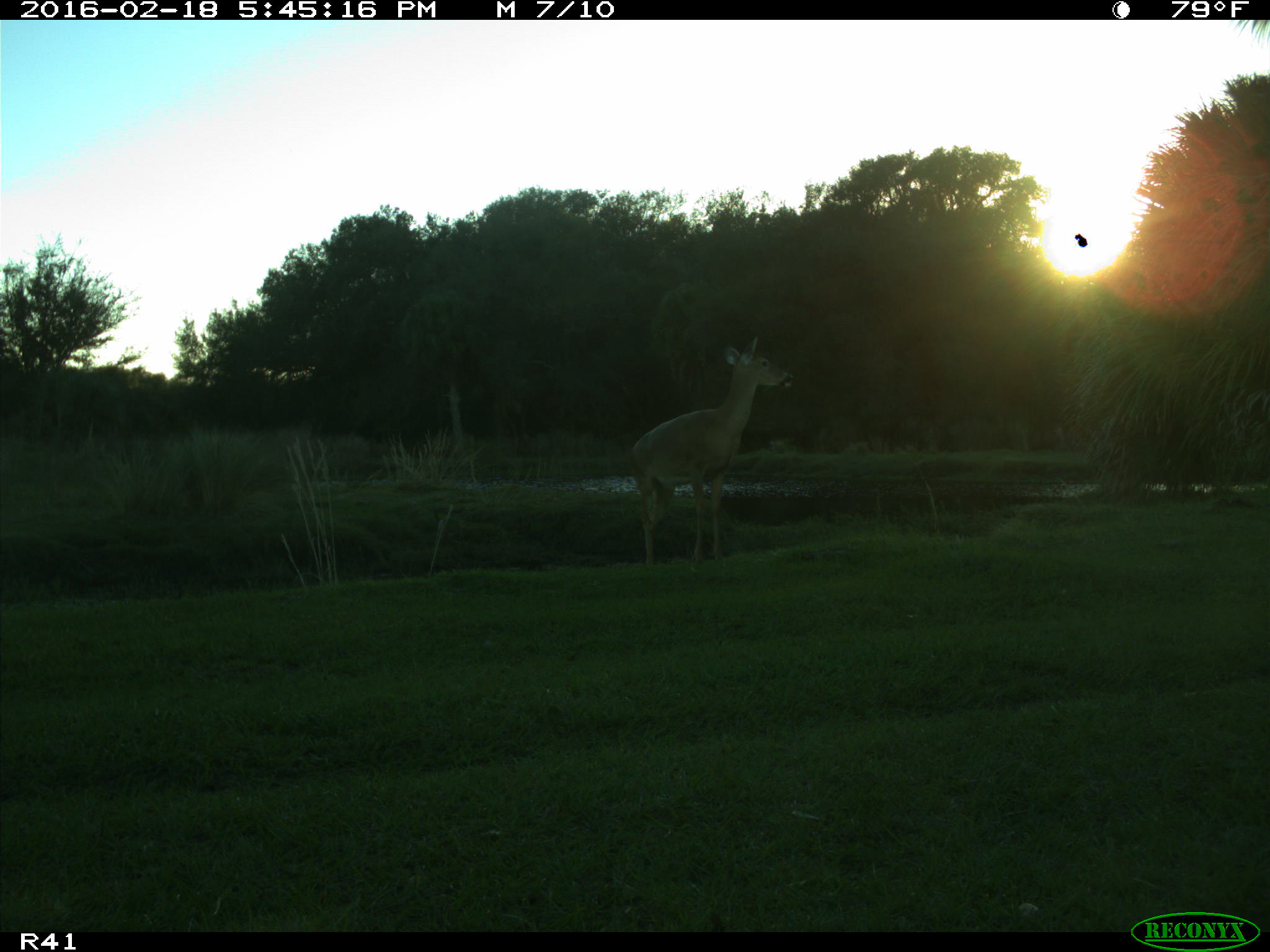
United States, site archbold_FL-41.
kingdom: Animalia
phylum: Chordata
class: Mammalia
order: Artiodactyla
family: Cervidae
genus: Odocoileus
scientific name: Odocoileus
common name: deer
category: unidentified deer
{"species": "unidentified deer (deer) (Odocoileus)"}